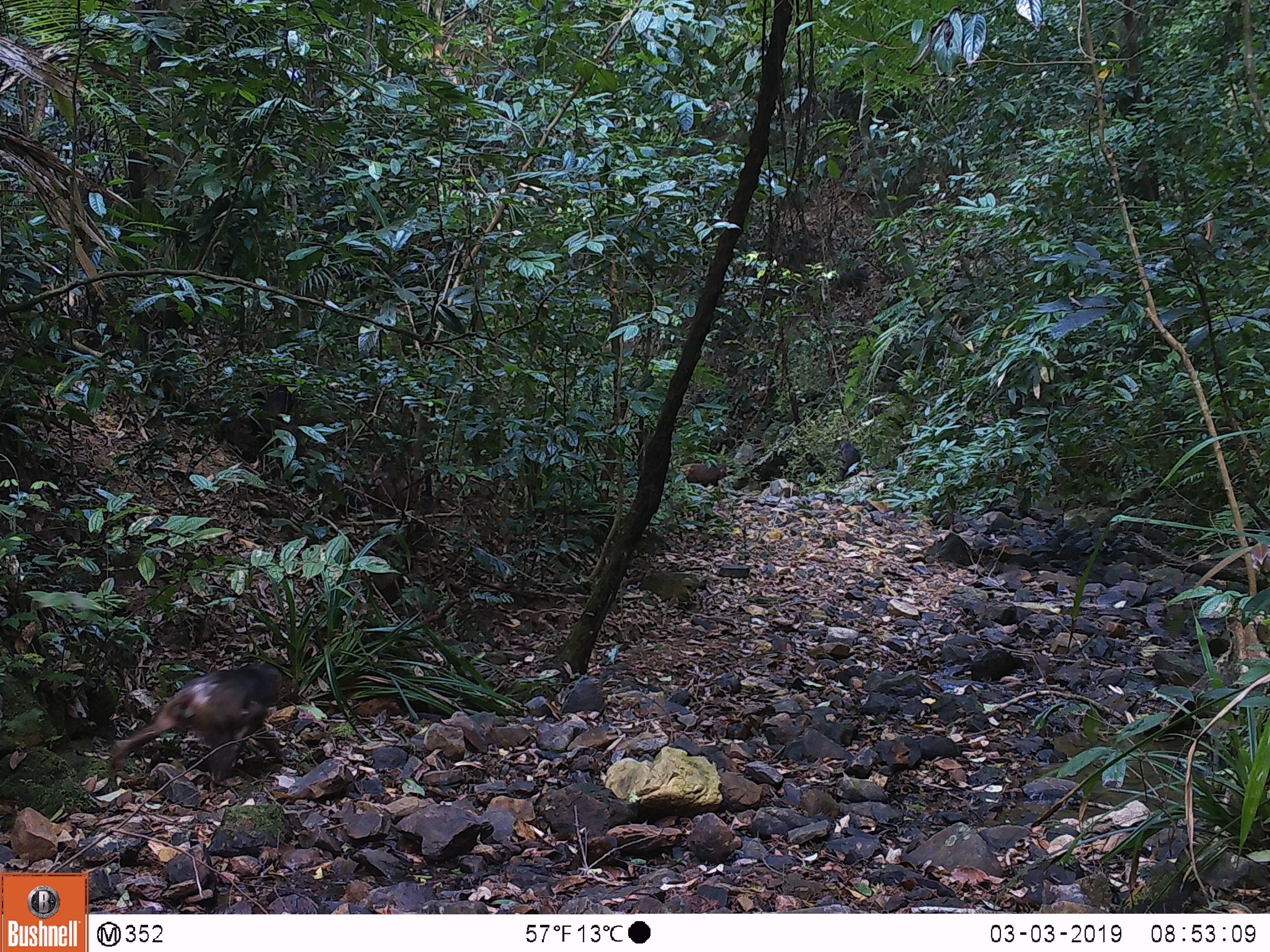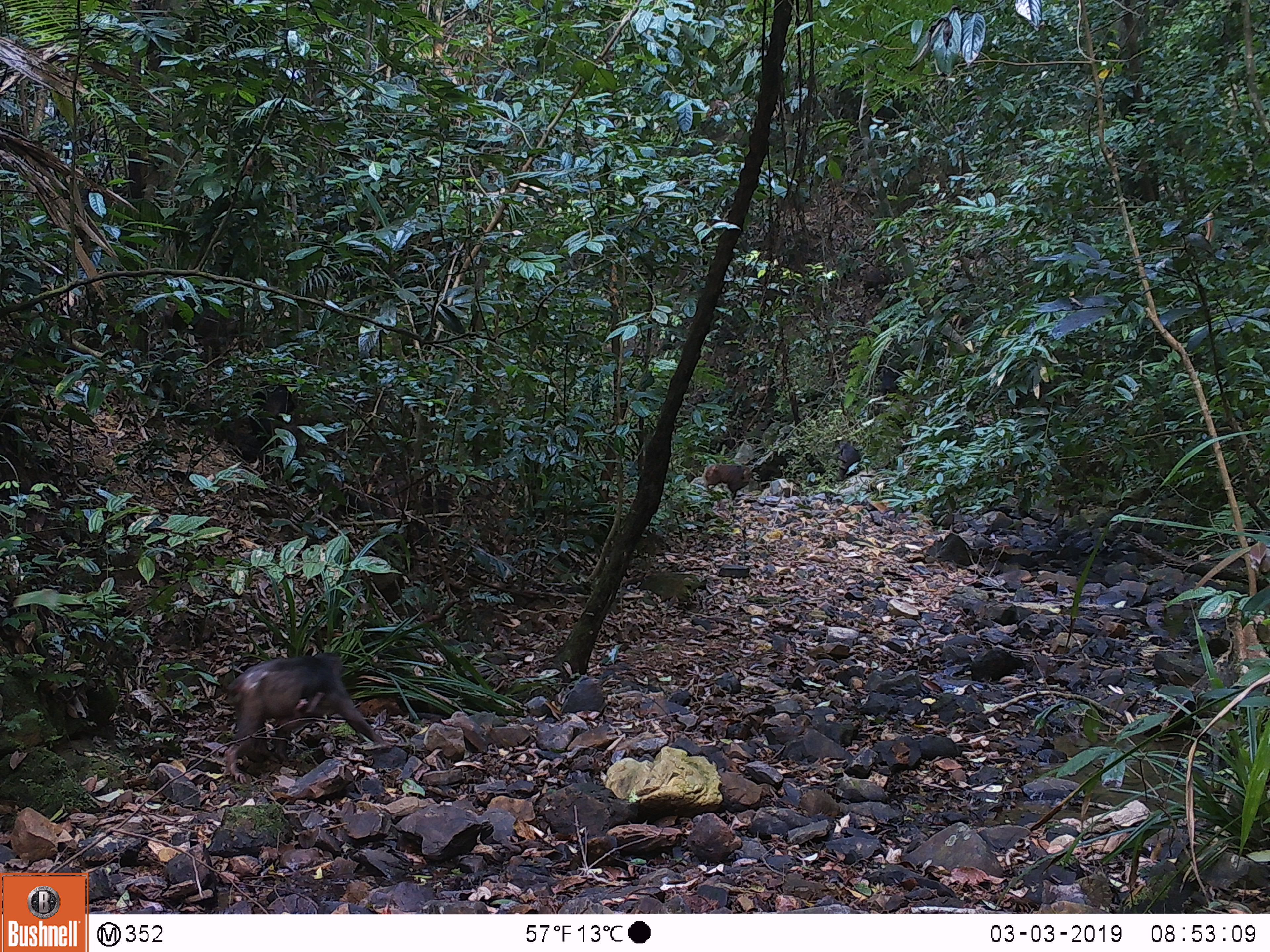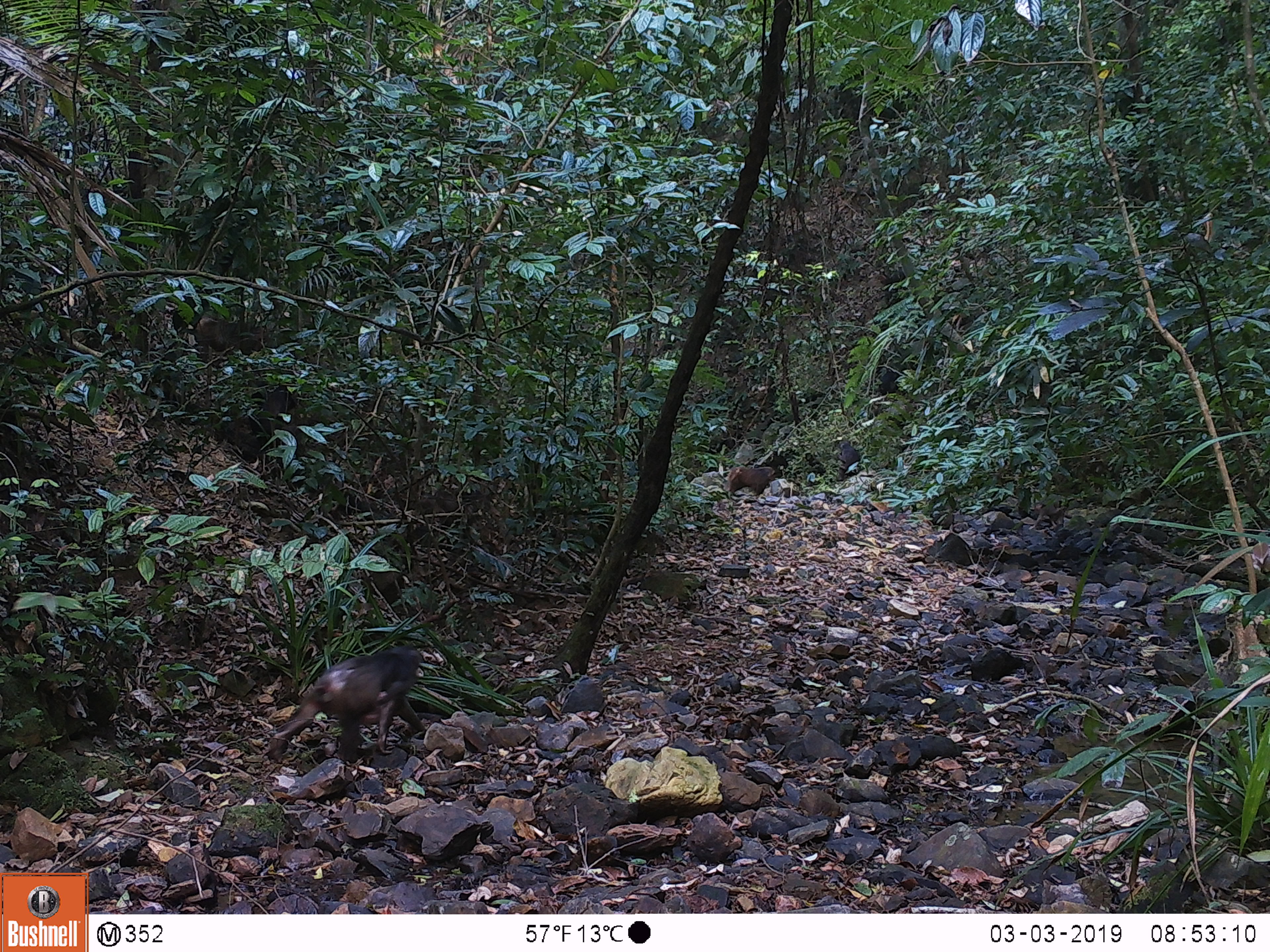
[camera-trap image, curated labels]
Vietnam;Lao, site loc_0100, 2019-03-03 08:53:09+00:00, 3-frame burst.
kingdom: Animalia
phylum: Chordata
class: Mammalia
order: Primates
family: Cercopithecidae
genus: Macaca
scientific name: Macaca arctoides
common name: stump-tailed macaque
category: stump tailed macaque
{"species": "stump tailed macaque (stump-tailed macaque) (Macaca arctoides)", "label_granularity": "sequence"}